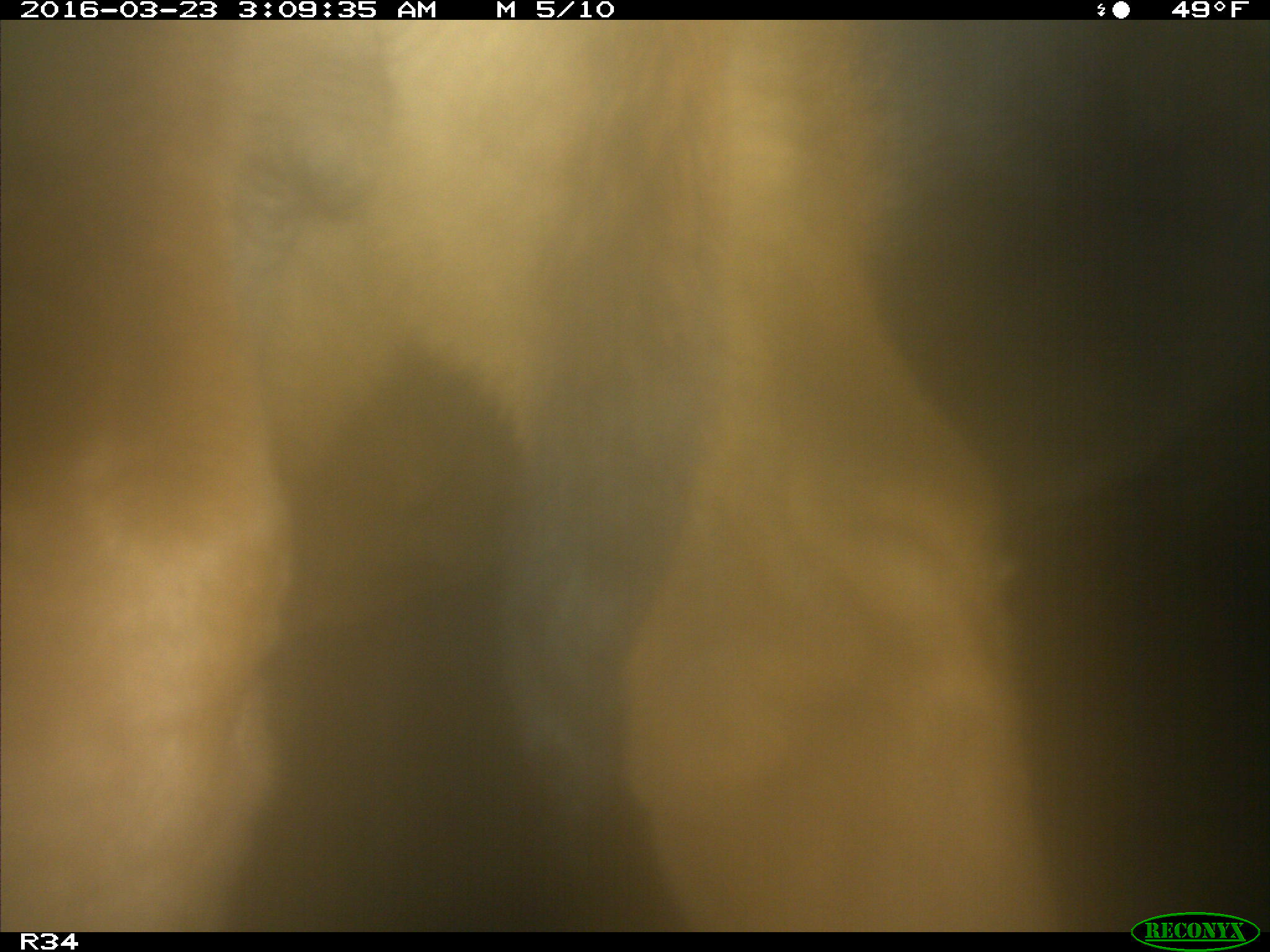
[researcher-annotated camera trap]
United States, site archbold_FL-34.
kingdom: Animalia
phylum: Chordata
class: Mammalia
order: Artiodactyla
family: Bovidae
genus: Bos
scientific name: Bos taurus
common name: domestic cow